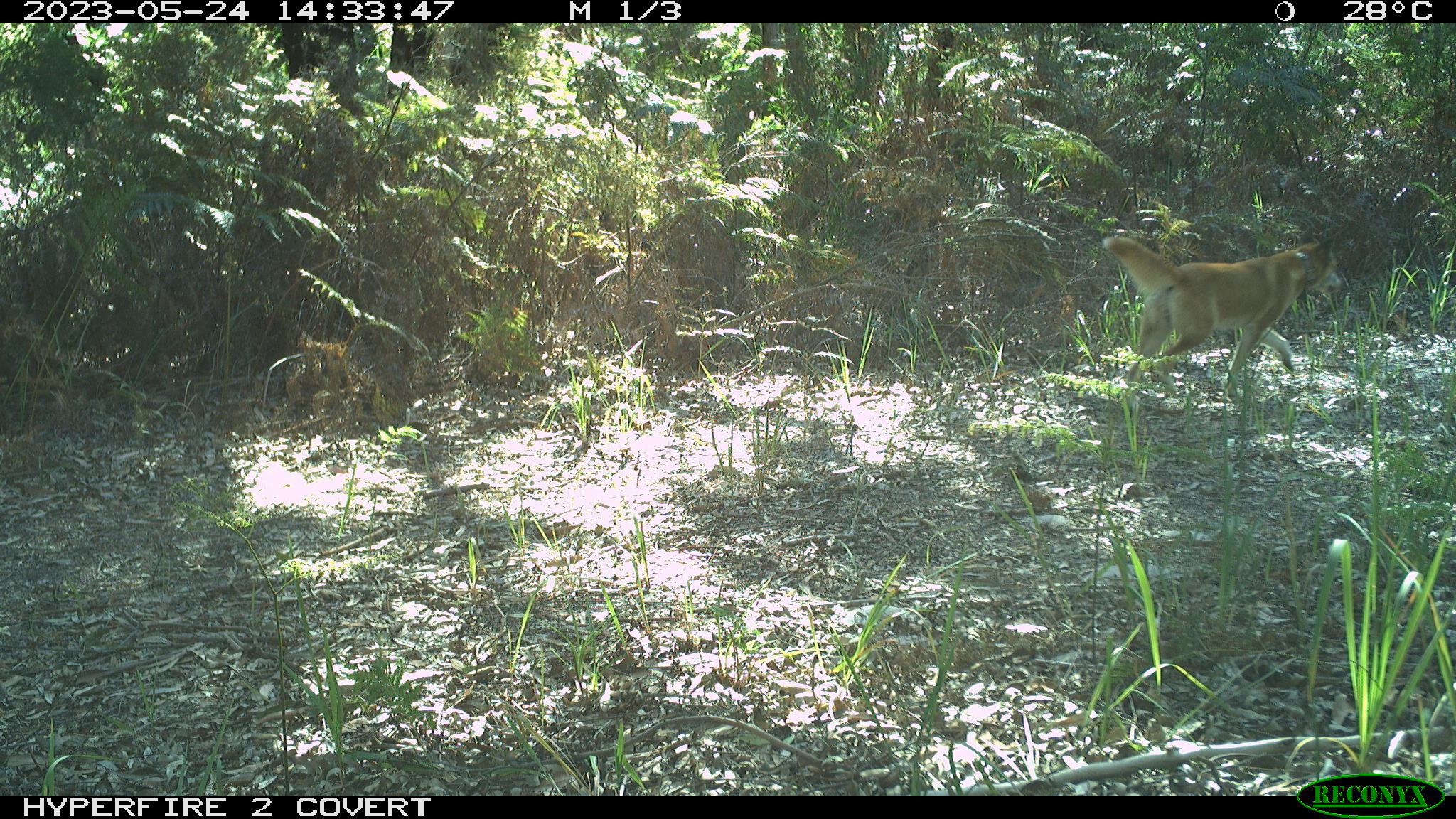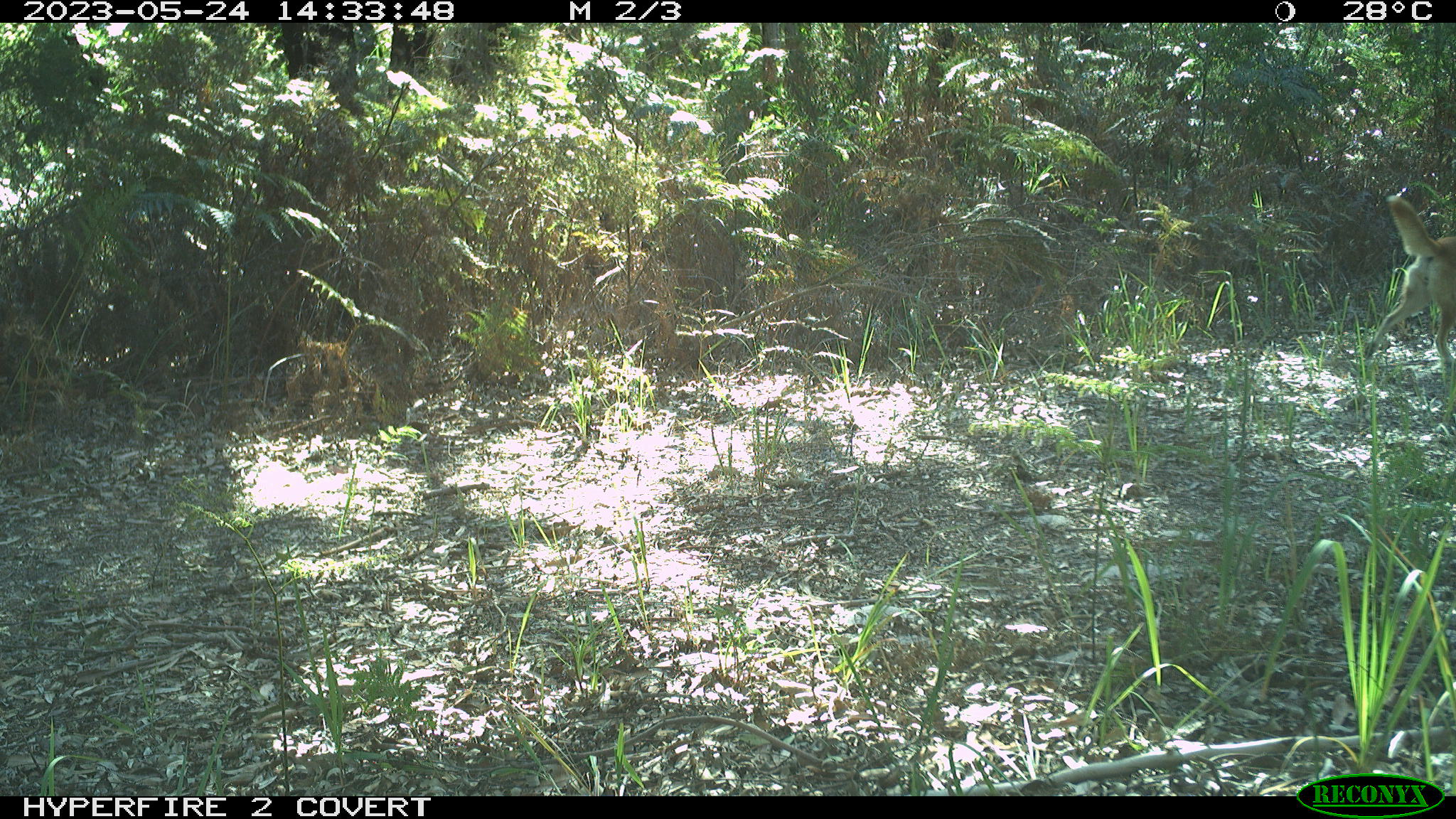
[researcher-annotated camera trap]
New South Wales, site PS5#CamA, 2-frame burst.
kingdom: Animalia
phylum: Chordata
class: Mammalia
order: Carnivora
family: Canidae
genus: Canis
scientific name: Canis familiaris dingo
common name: dingo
Dingo (Canis familiaris dingo).